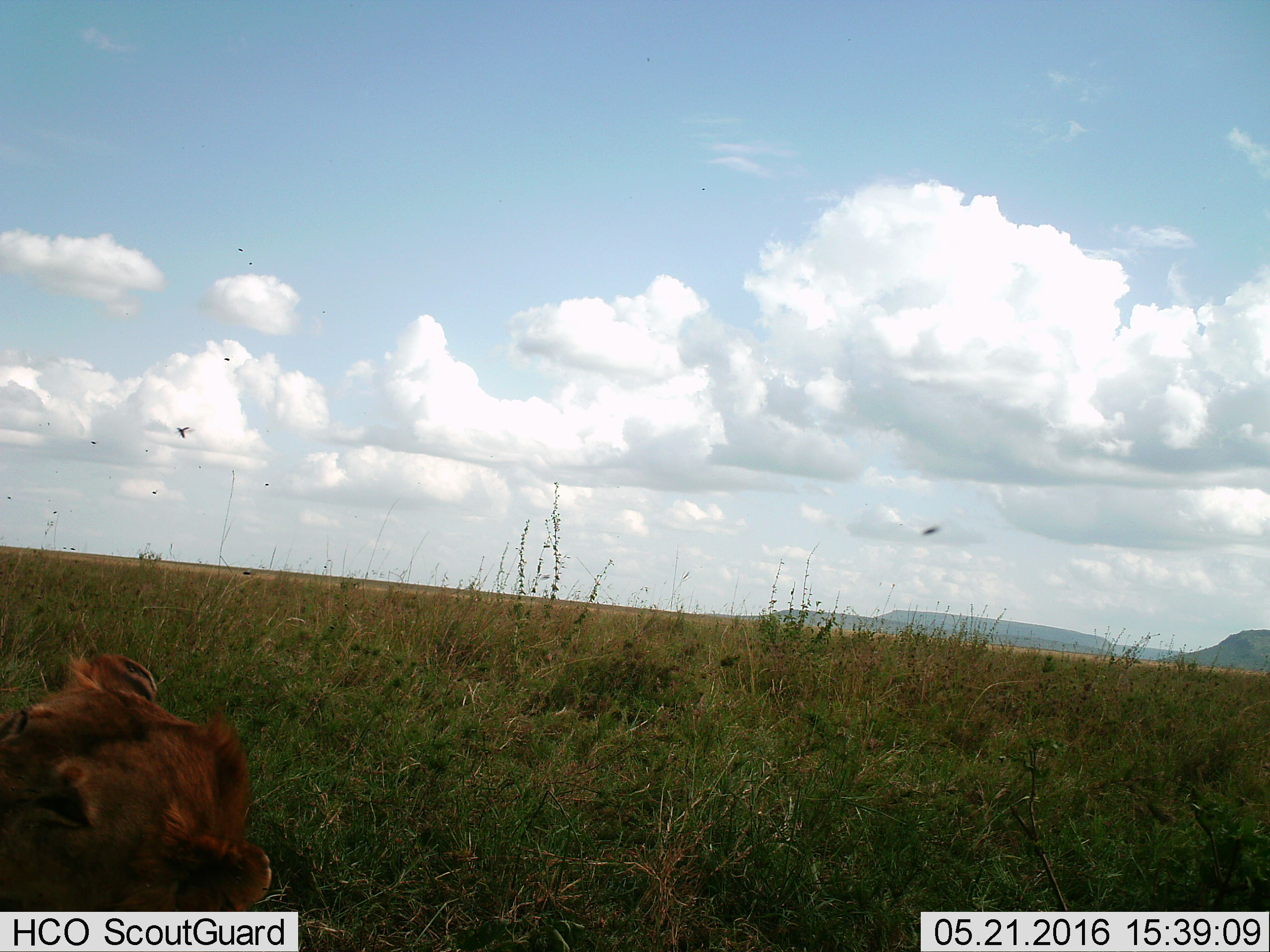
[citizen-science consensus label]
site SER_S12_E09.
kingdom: Animalia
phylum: Chordata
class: Mammalia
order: Carnivora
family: Felidae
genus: Panthera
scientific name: Panthera leo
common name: lion female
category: lionfemale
Lionfemale (lion female) (Panthera leo), count 1. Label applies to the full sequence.